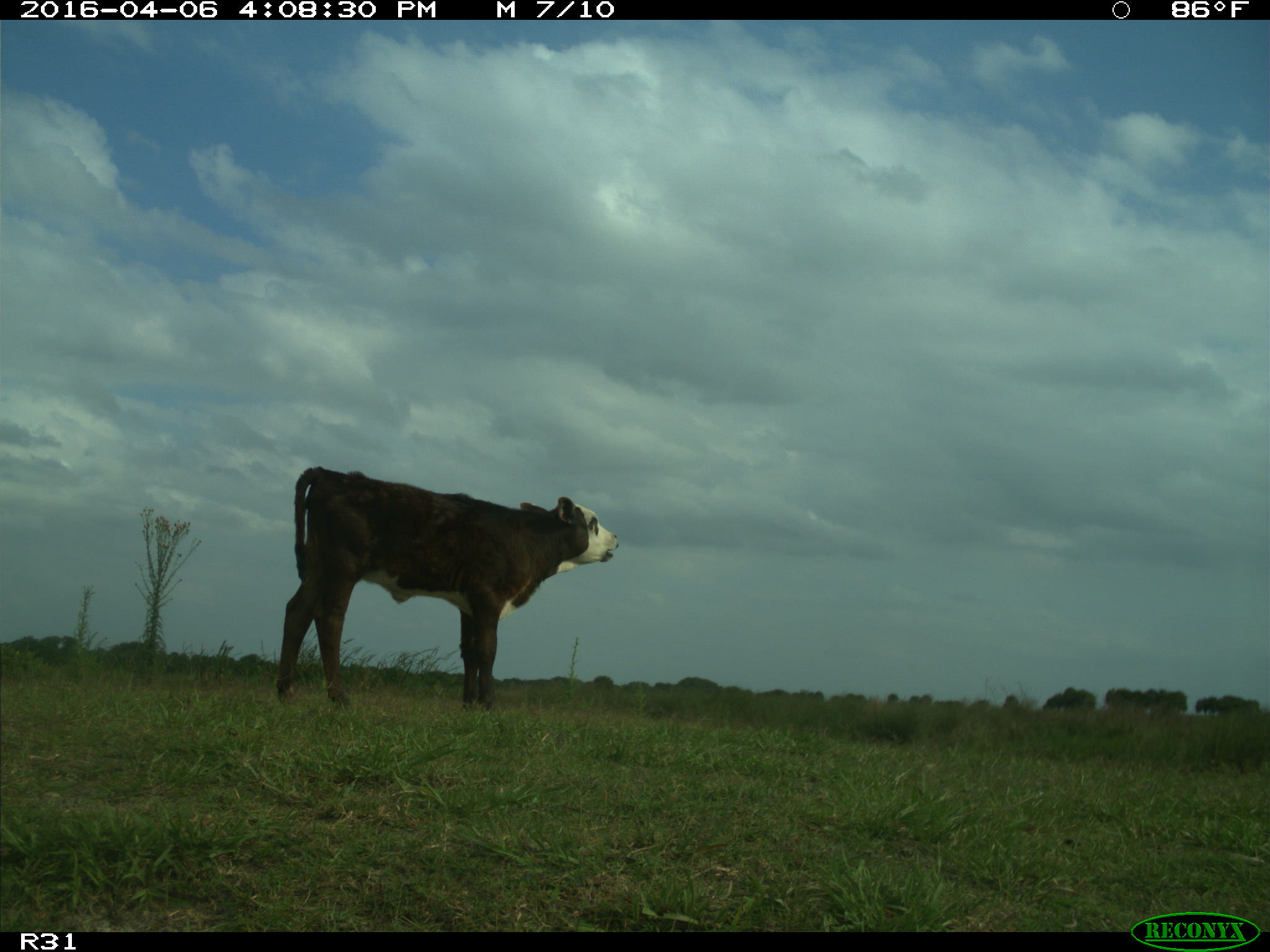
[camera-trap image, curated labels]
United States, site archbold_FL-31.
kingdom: Animalia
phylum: Chordata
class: Mammalia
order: Artiodactyla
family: Bovidae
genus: Bos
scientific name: Bos taurus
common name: domestic cow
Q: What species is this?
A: Bos taurus (domestic cow).